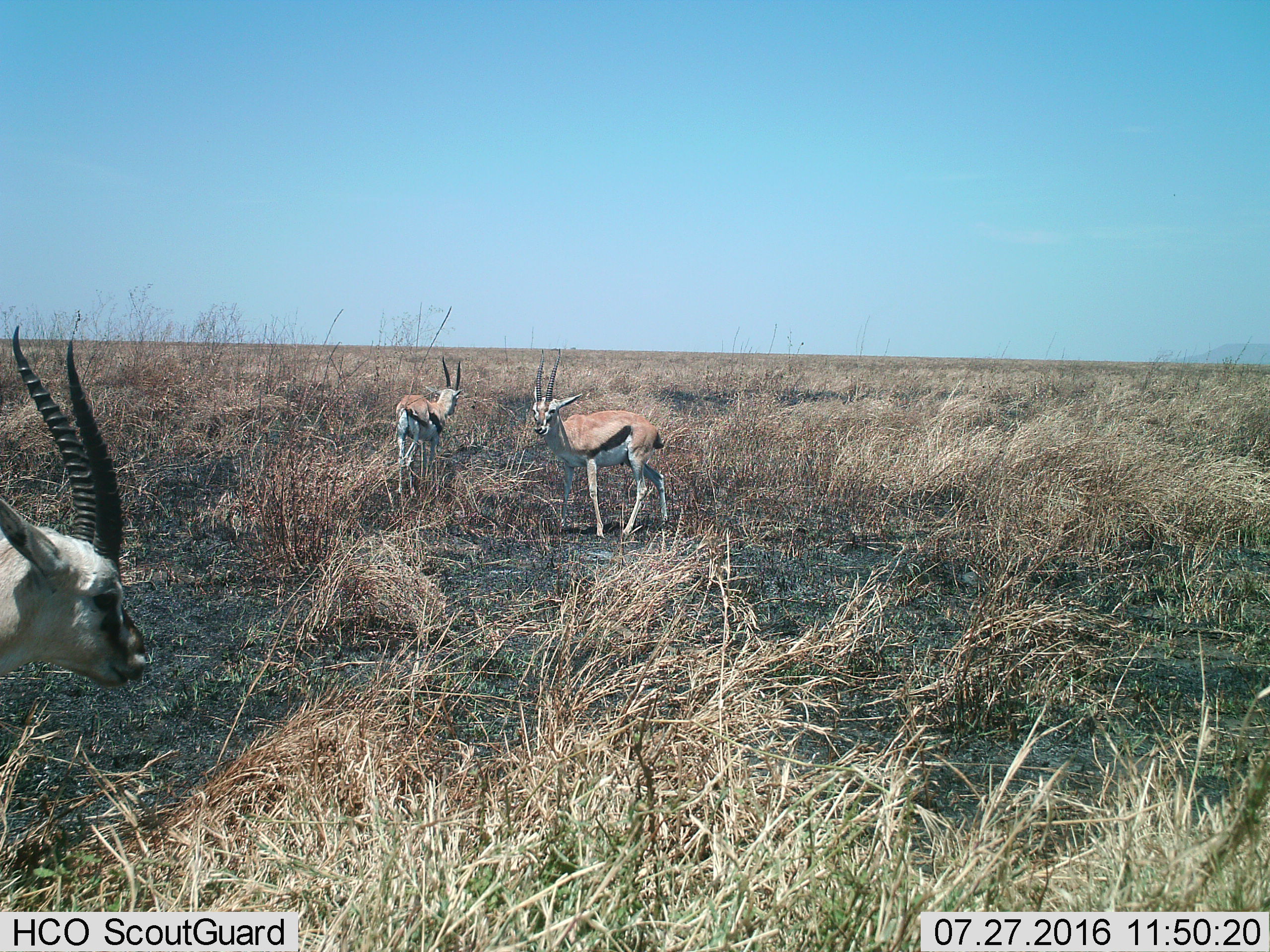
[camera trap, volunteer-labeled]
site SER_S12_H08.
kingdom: Animalia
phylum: Chordata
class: Mammalia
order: Artiodactyla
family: Bovidae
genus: Eudorcas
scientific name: Eudorcas thomsonii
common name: thomson's gazelle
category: gazellethomsons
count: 3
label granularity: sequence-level